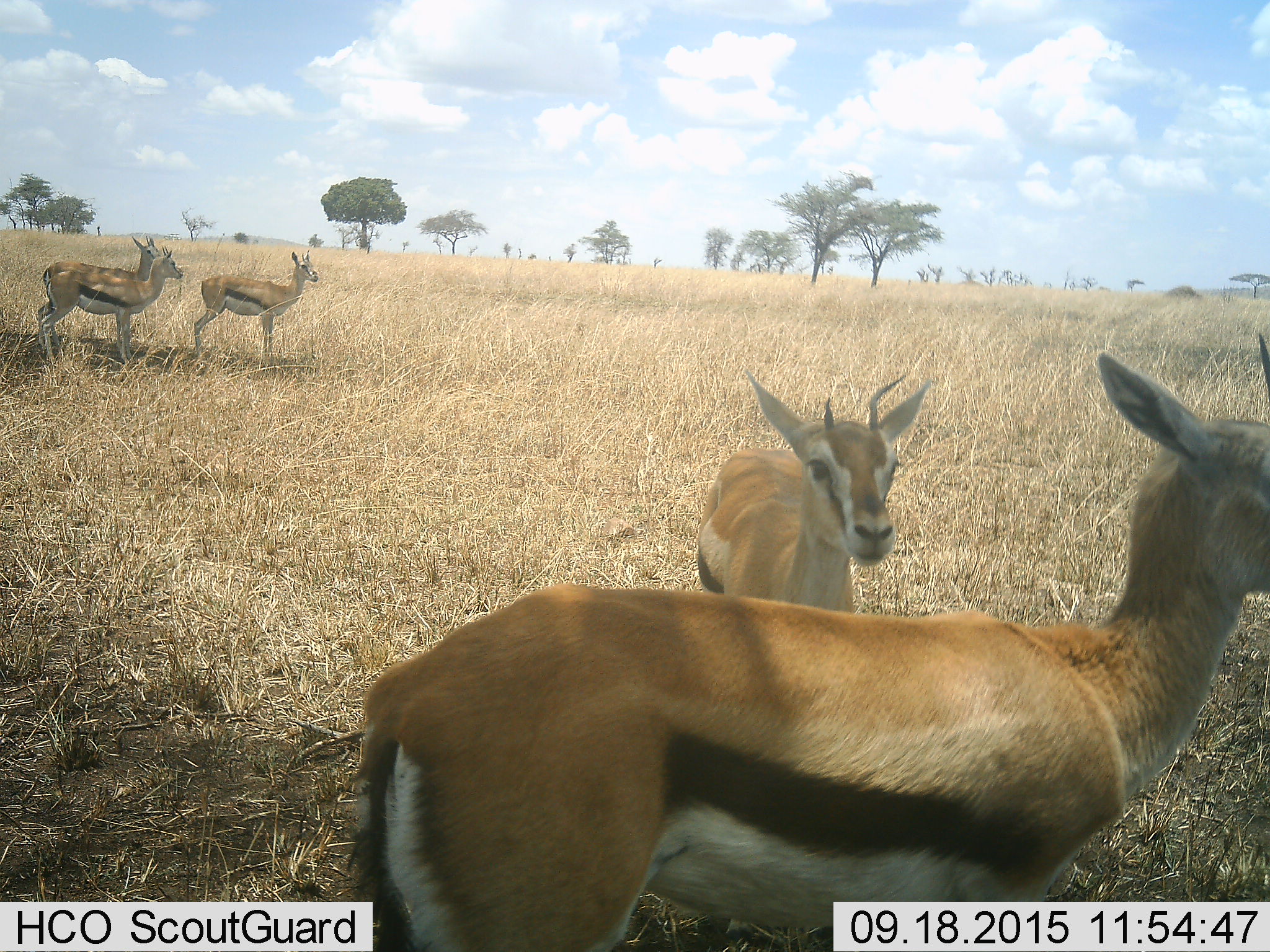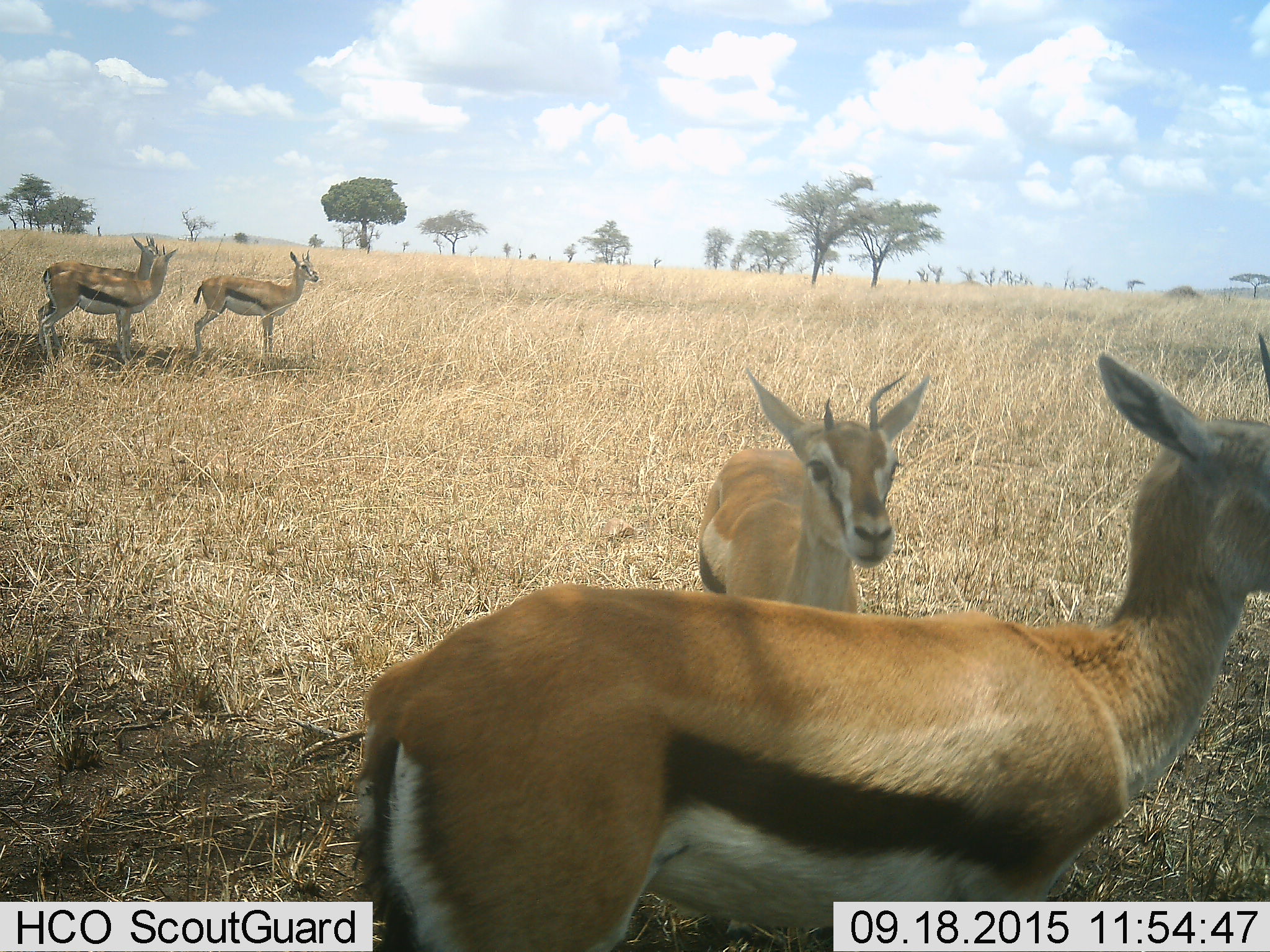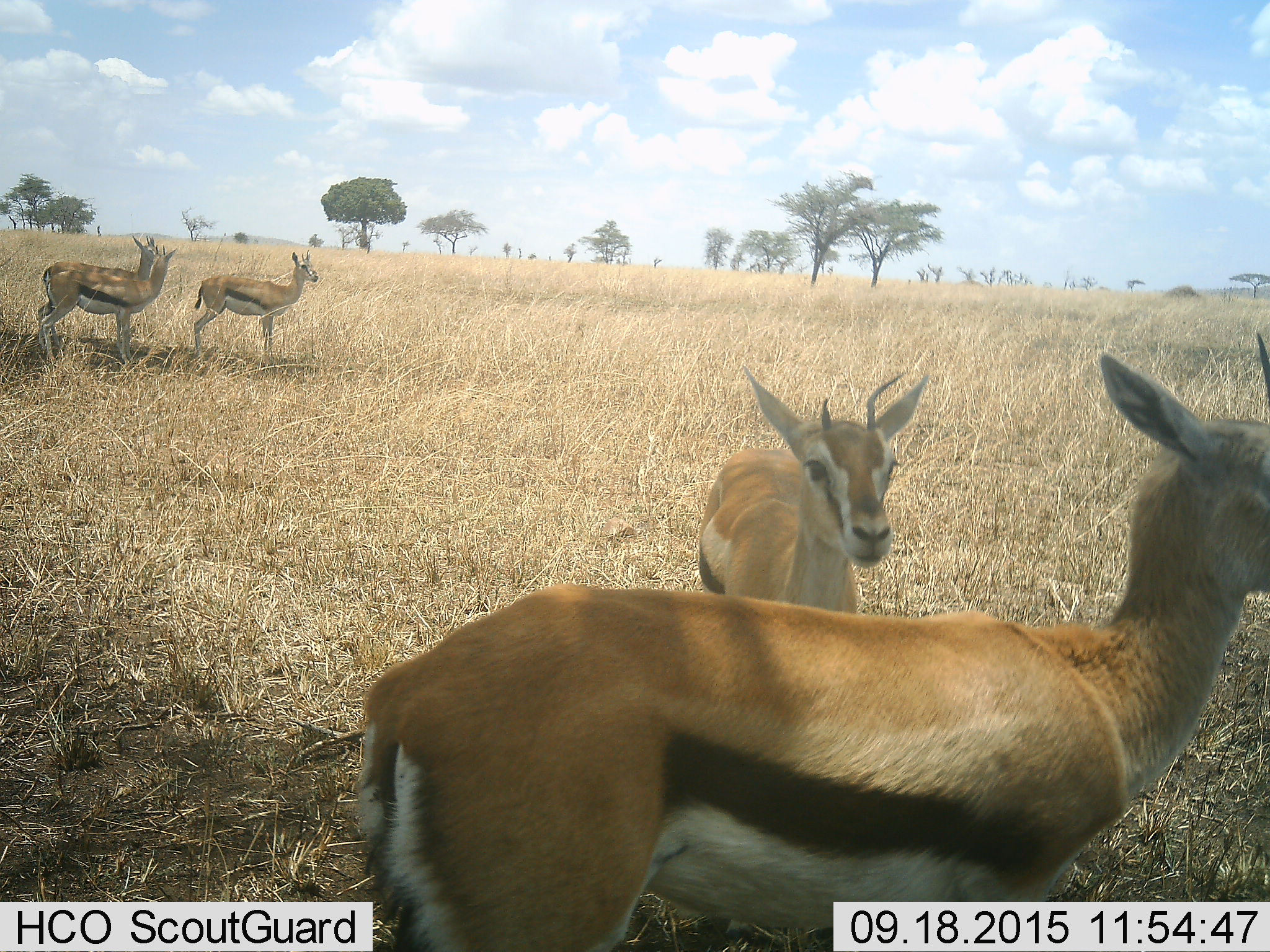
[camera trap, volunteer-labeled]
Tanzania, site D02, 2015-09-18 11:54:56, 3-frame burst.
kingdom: Animalia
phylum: Chordata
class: Mammalia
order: Artiodactyla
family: Bovidae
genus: Eudorcas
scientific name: Eudorcas thomsonii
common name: thomson's gazelle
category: gazellethomsons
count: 5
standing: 100%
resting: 6%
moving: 0%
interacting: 0%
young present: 6%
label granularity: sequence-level